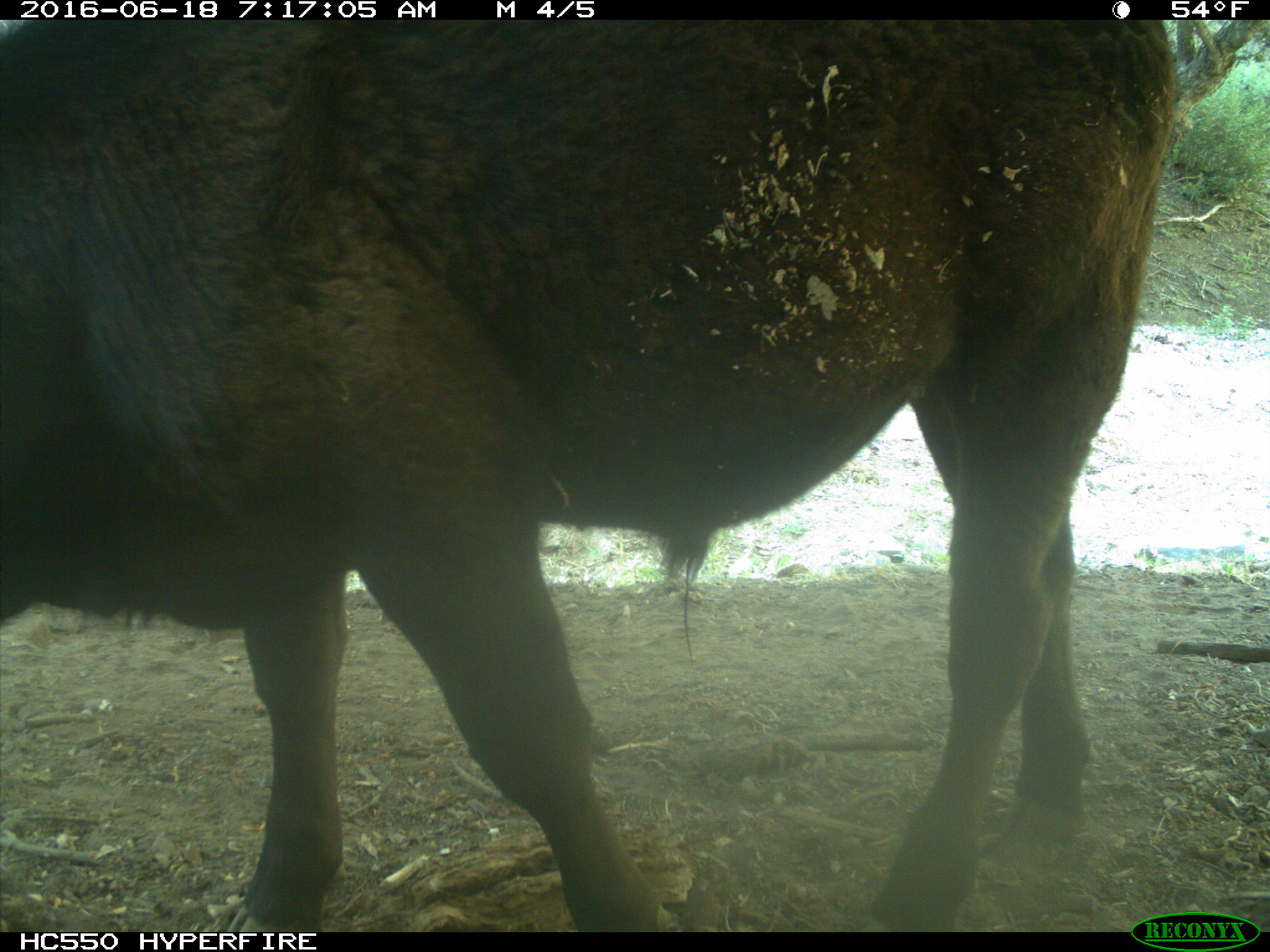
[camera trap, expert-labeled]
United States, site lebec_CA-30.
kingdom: Animalia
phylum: Chordata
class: Mammalia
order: Artiodactyla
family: Bovidae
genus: Bos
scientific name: Bos taurus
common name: domestic cow